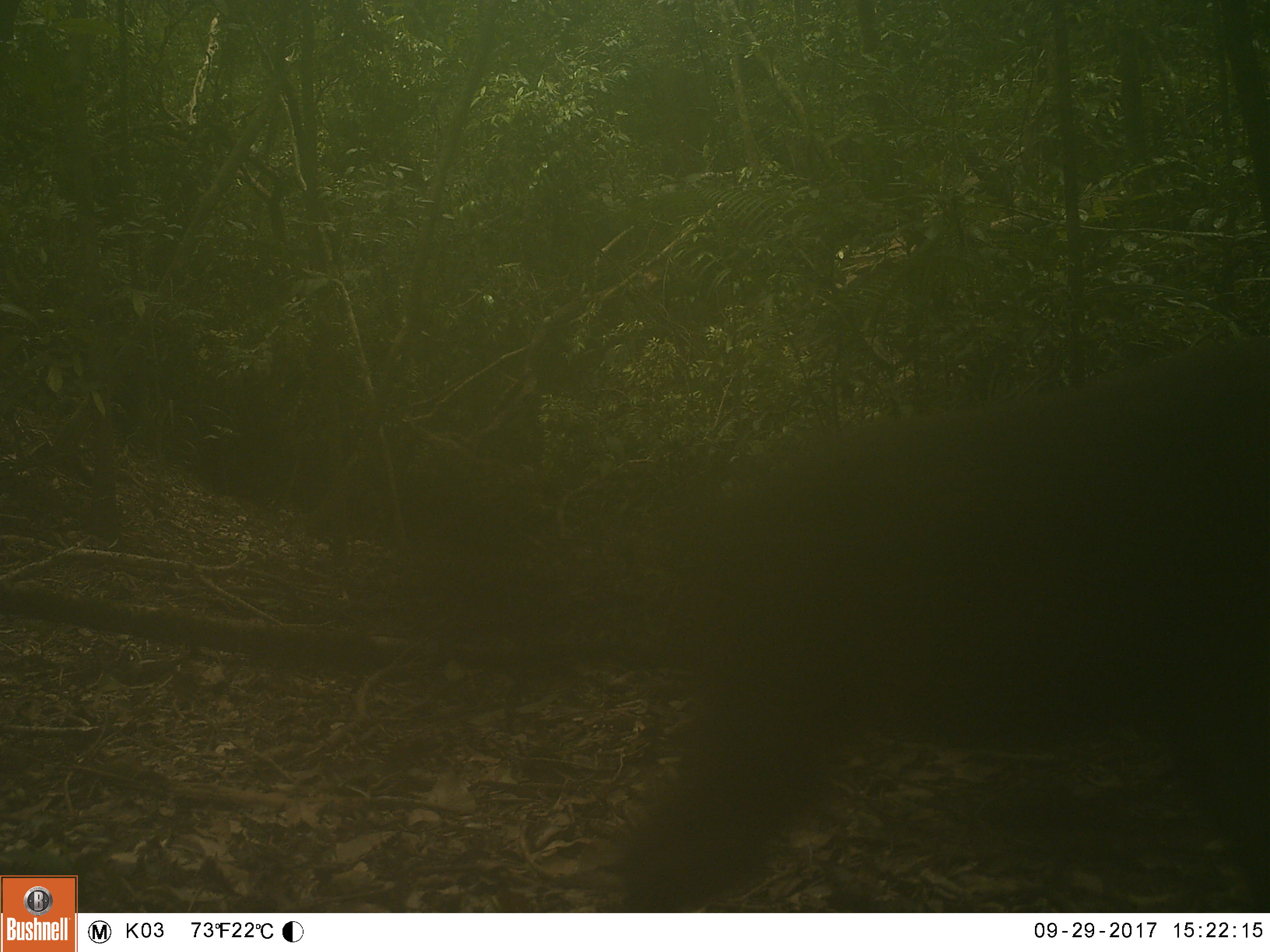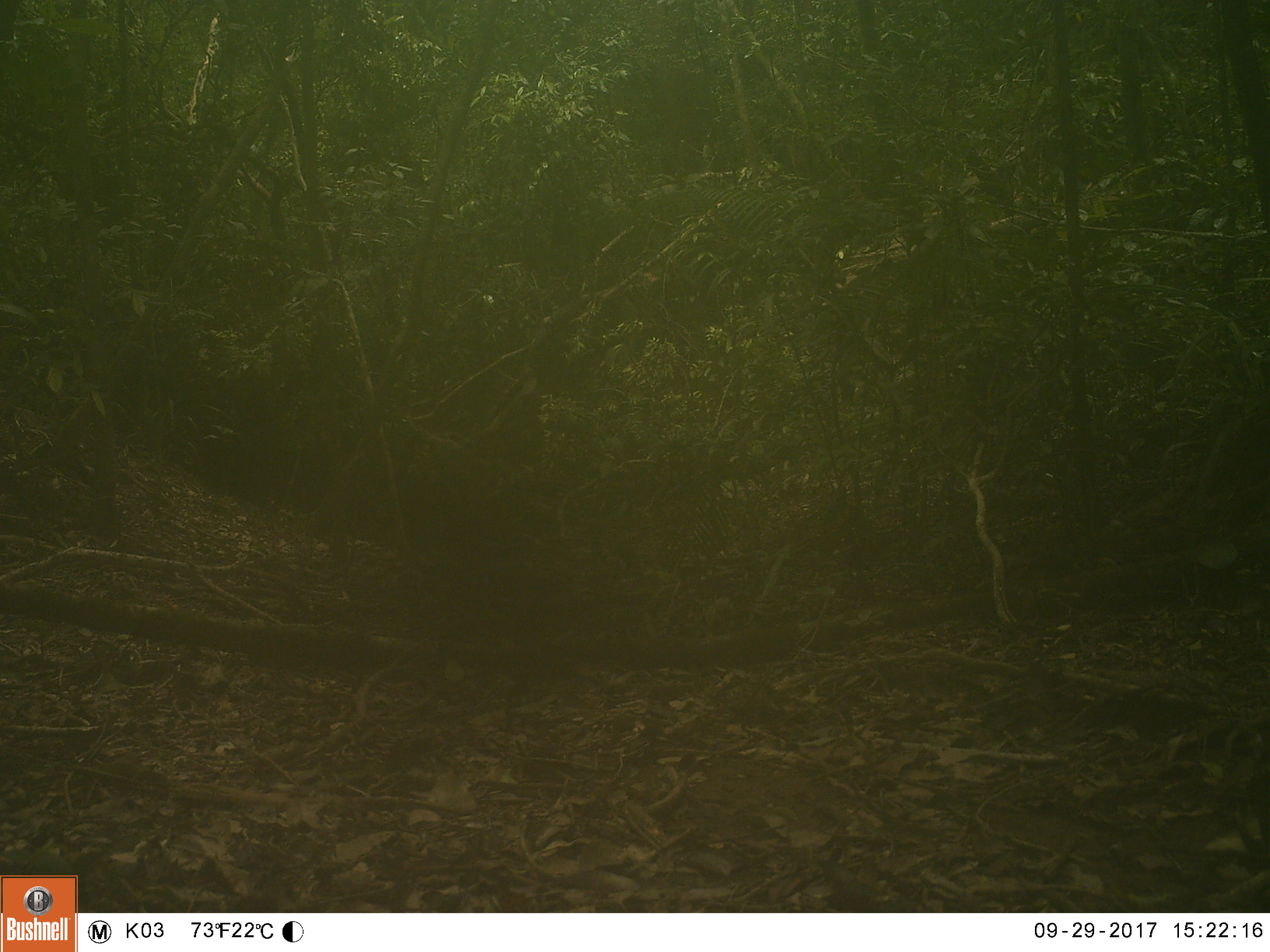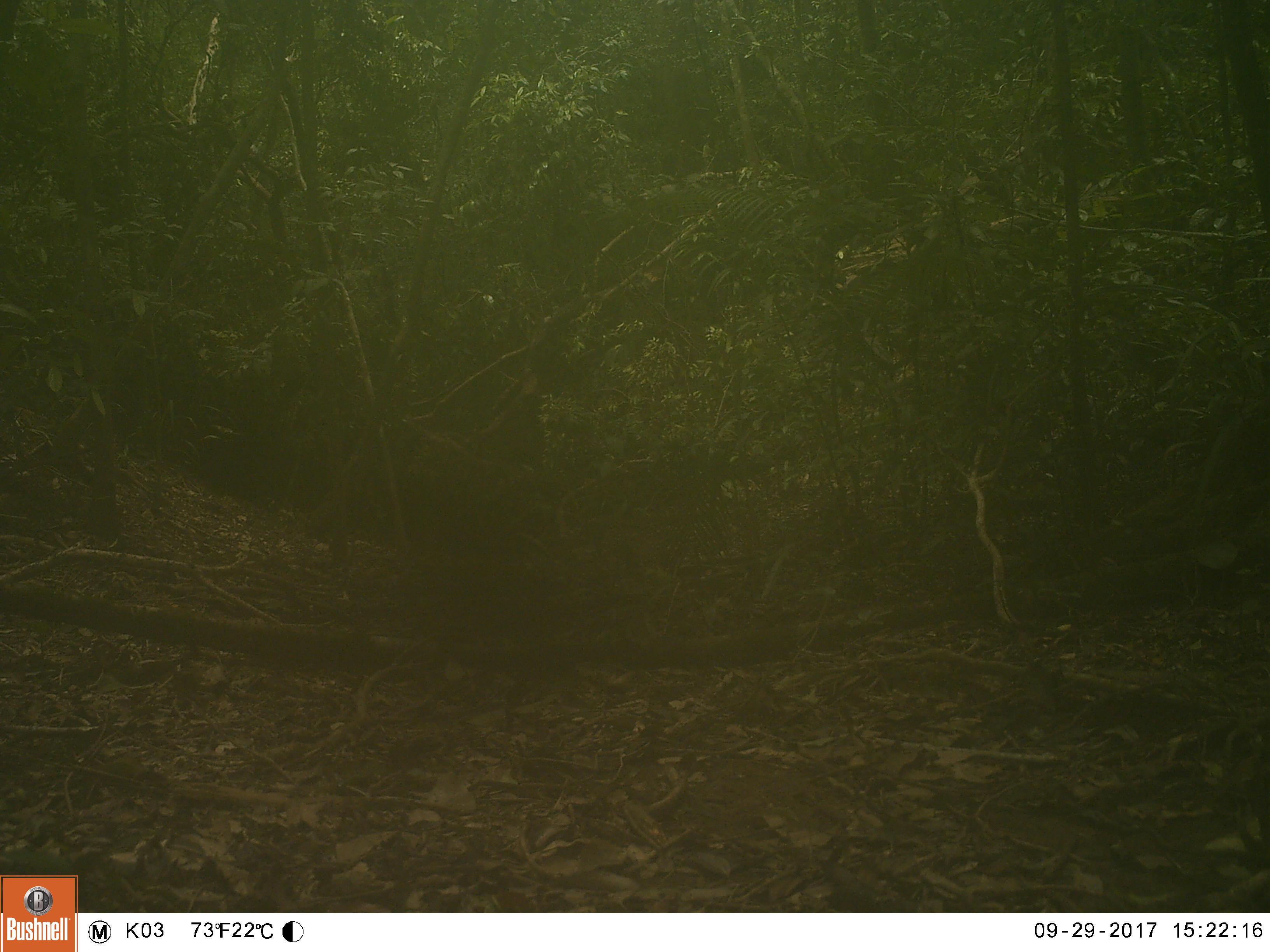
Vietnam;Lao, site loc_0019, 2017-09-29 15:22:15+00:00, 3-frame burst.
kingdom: Animalia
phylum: Chordata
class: Mammalia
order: Primates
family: Cercopithecidae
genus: Macaca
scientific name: Macaca arctoides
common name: stump-tailed macaque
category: stump tailed macaque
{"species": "stump tailed macaque (stump-tailed macaque) (Macaca arctoides)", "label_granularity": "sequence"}